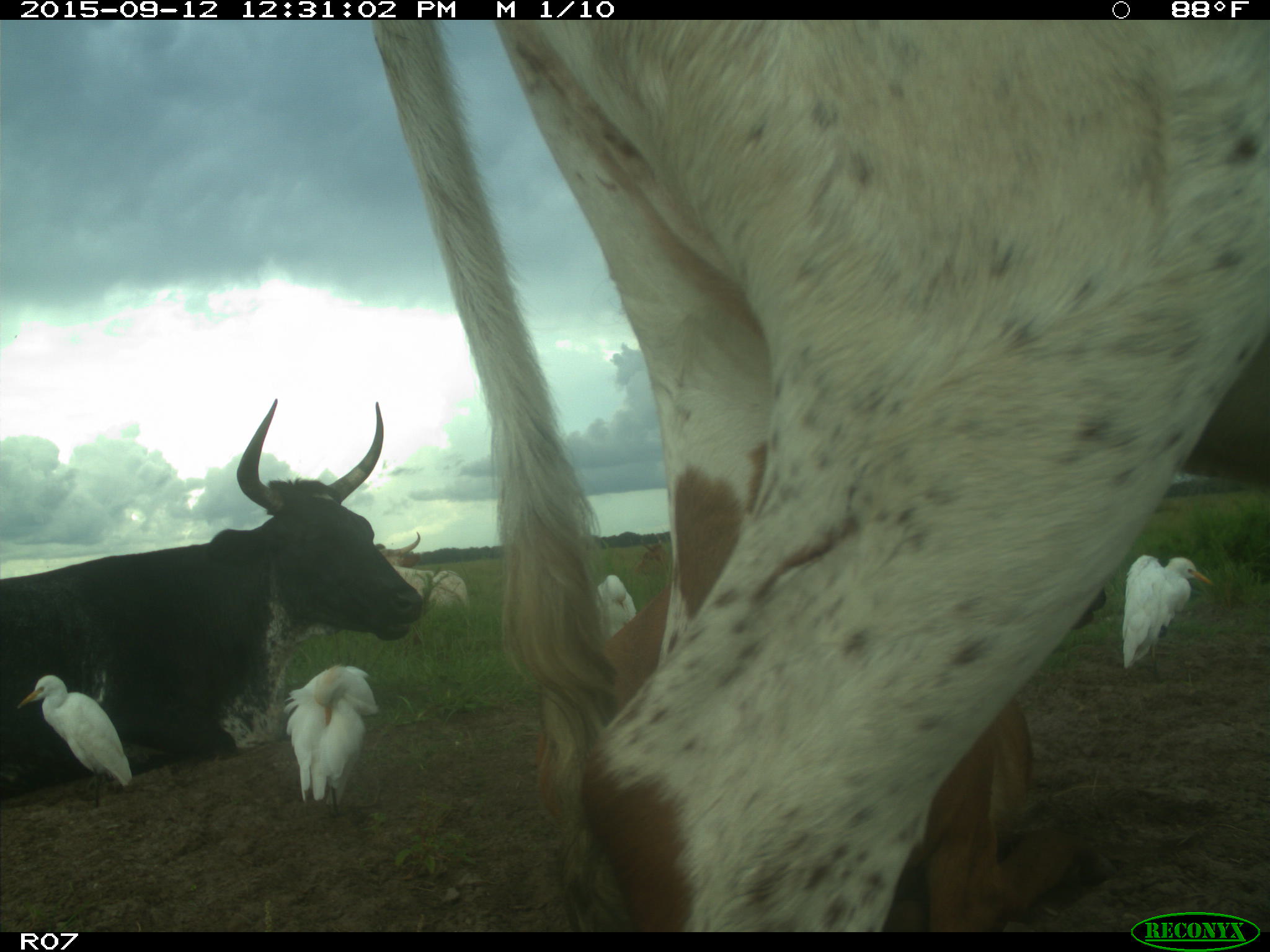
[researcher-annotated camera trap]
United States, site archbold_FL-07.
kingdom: Animalia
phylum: Chordata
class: Mammalia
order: Artiodactyla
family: Bovidae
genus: Bos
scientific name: Bos taurus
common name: domestic cow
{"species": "Bos taurus (domestic cow)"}